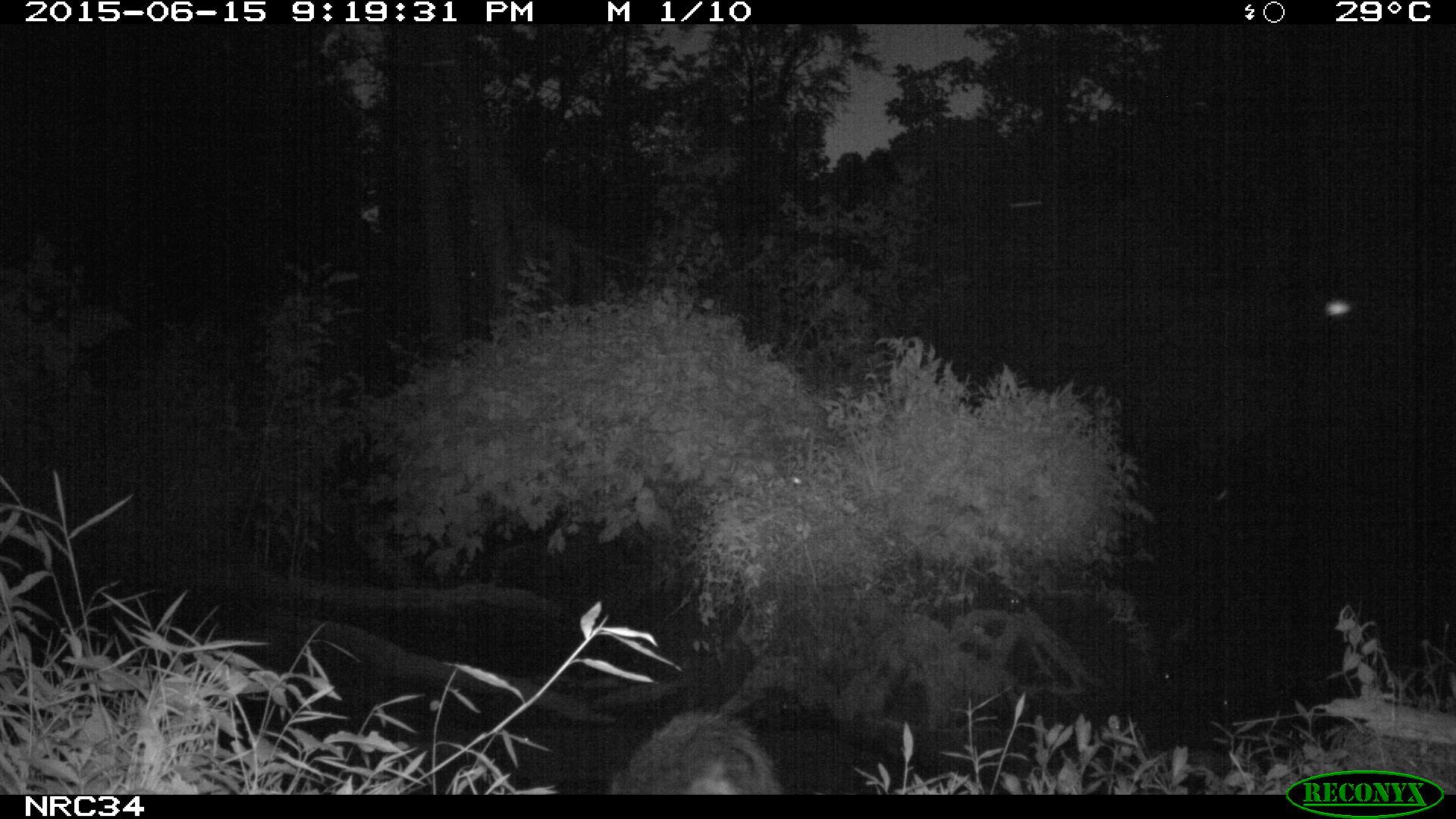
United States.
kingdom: Animalia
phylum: Chordata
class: Mammalia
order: Carnivora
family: Procyonidae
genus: Procyon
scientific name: Procyon lotor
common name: northern raccoon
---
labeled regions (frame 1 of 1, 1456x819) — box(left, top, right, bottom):
Northern Raccoon: box(608, 697, 790, 790)